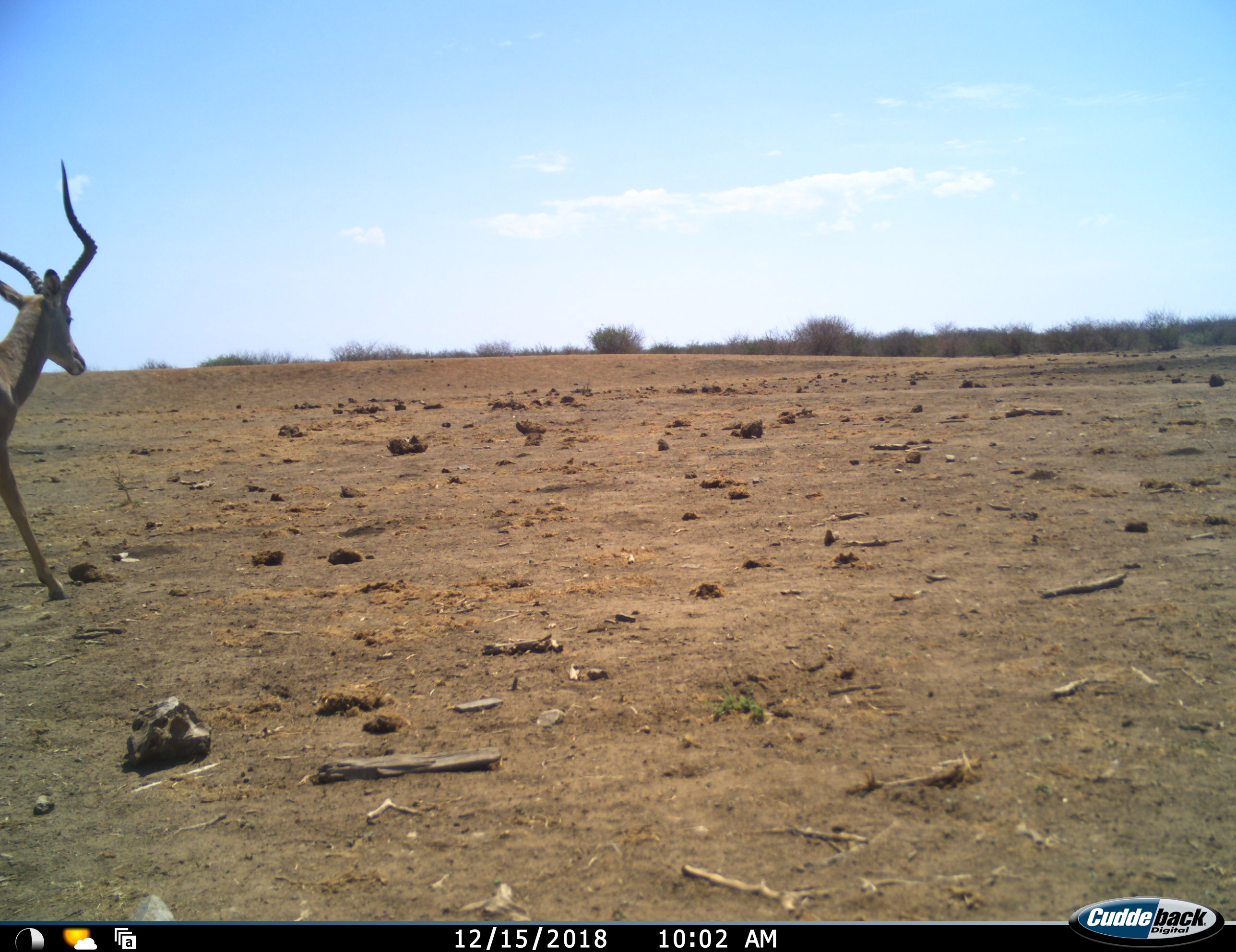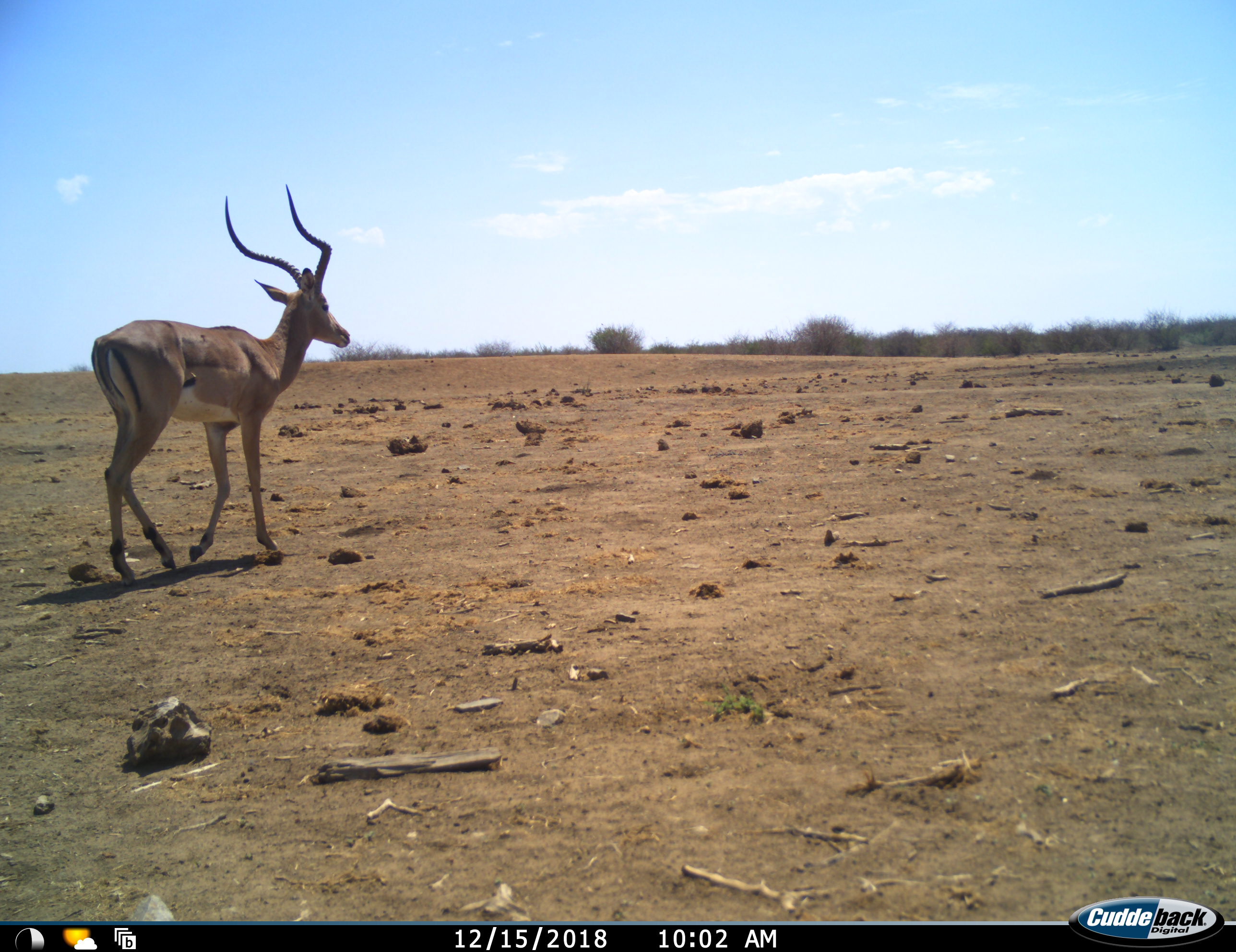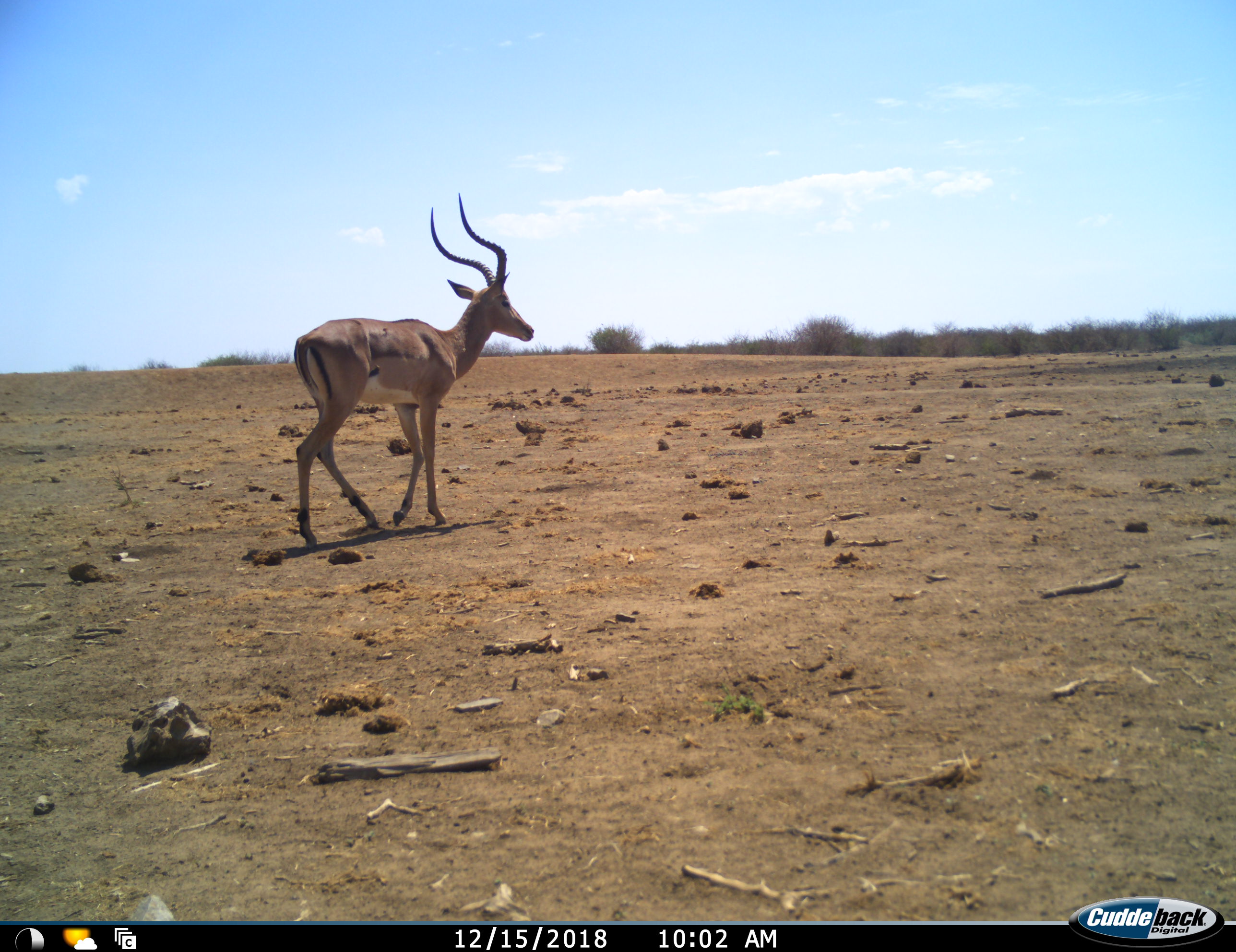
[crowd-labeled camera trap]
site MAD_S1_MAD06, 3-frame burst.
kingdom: Animalia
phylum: Chordata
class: Mammalia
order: Artiodactyla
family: Bovidae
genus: Aepyceros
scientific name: Aepyceros melampus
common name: impala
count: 1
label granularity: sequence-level